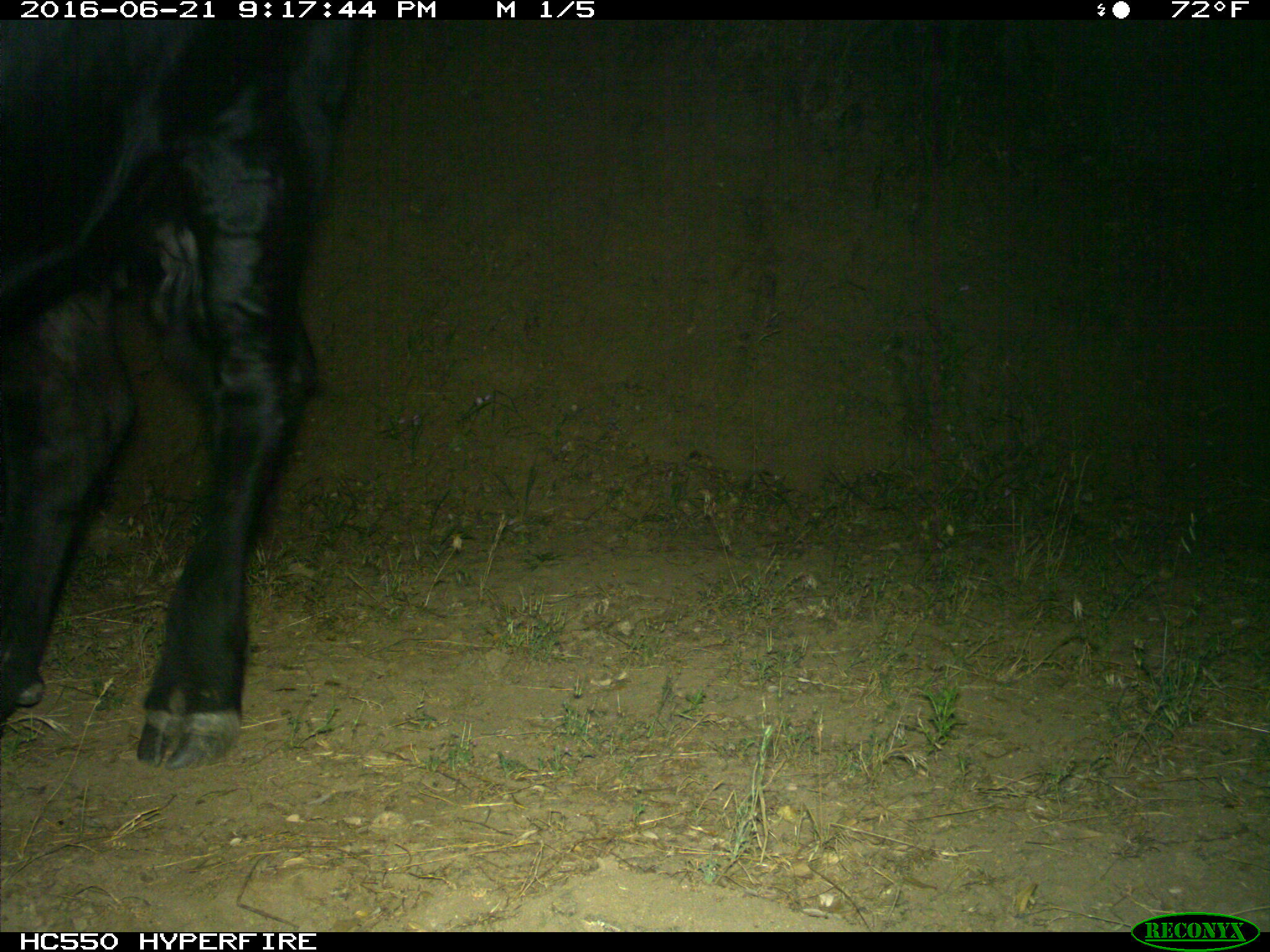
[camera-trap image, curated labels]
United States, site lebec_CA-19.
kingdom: Animalia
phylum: Chordata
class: Mammalia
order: Artiodactyla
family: Bovidae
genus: Bos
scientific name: Bos taurus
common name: domestic cow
Bos taurus (domestic cow).